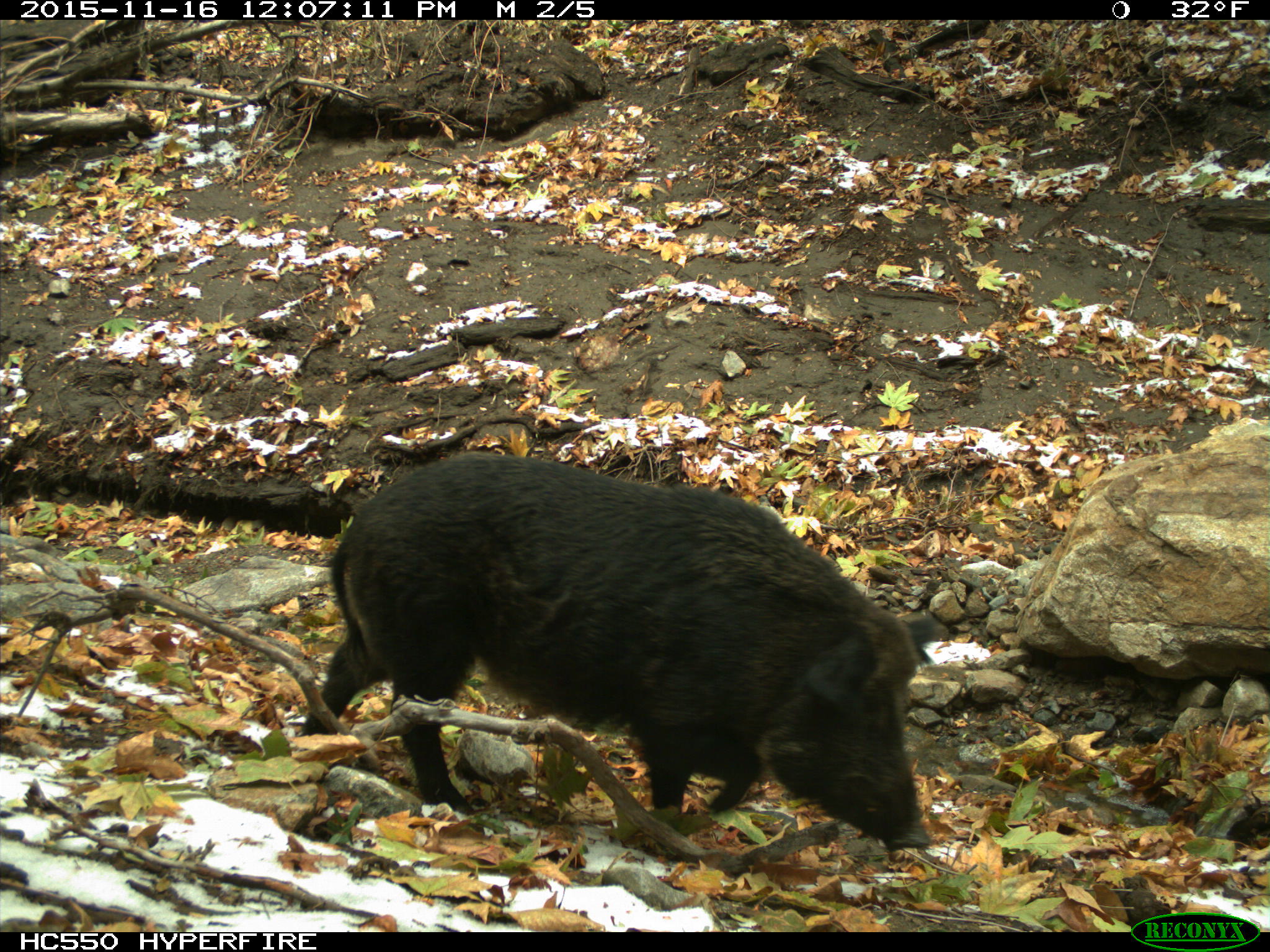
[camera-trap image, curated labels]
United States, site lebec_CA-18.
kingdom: Animalia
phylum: Chordata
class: Mammalia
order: Artiodactyla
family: Suidae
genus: Sus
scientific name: Sus scrofa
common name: wild boar